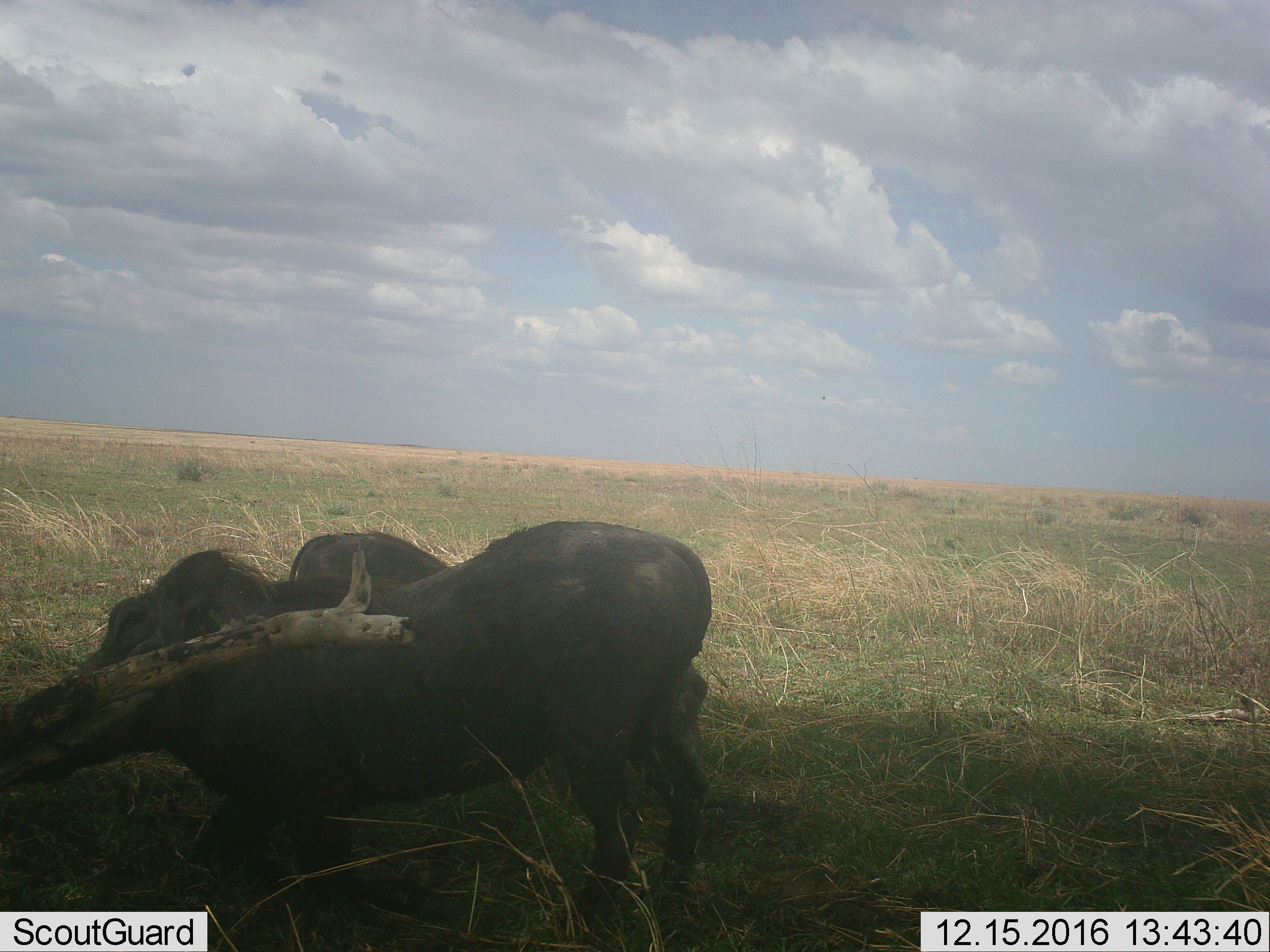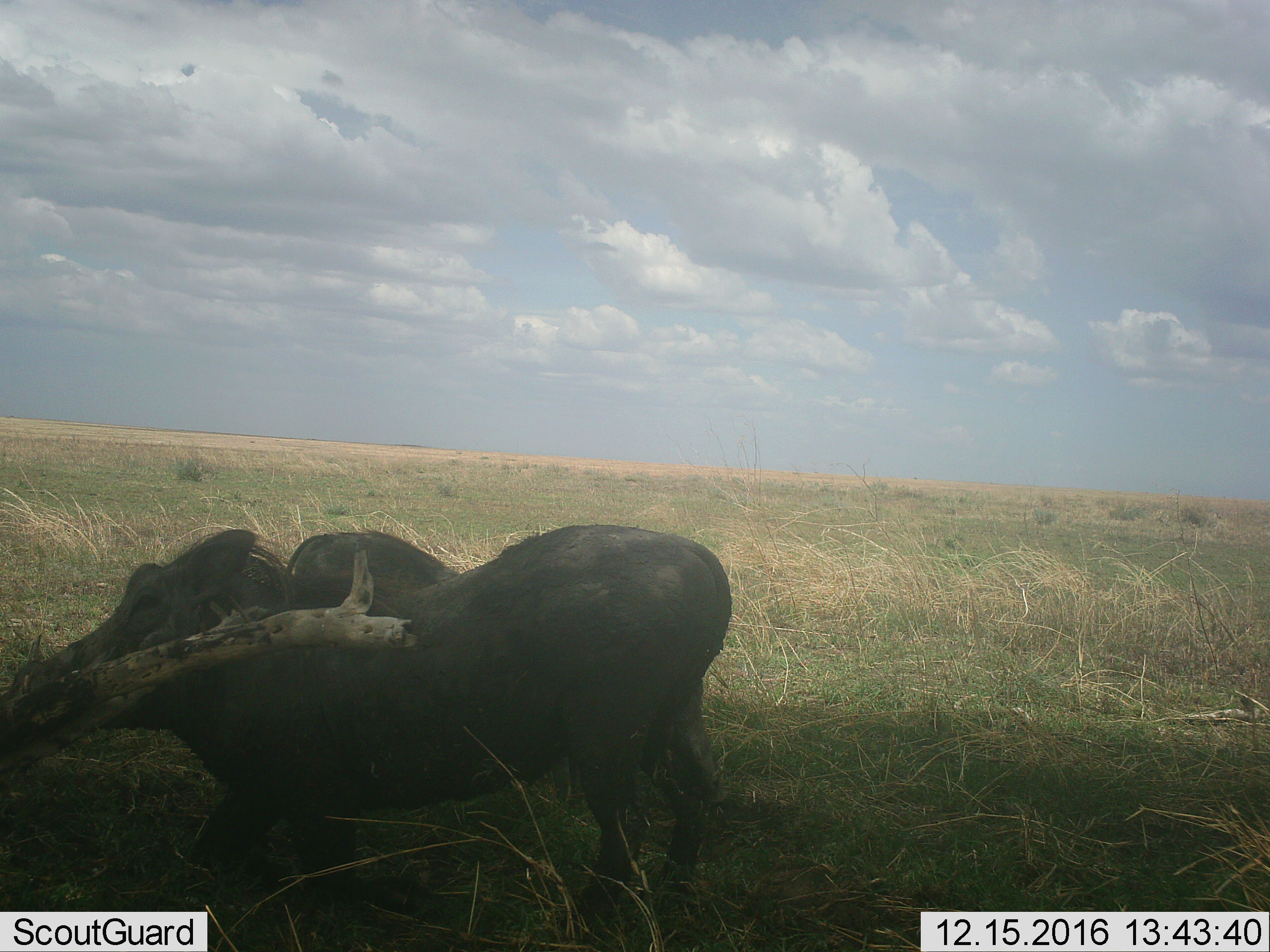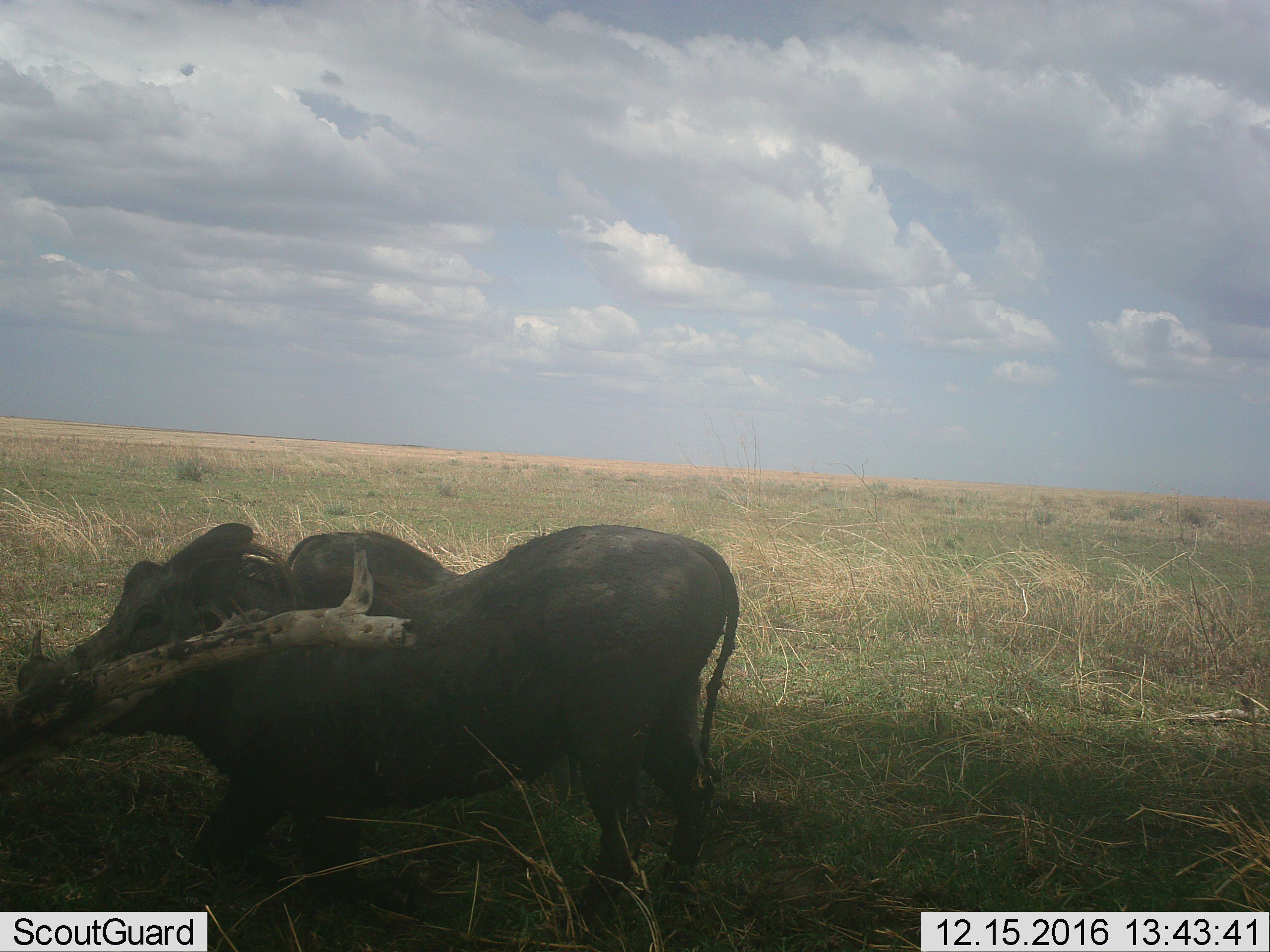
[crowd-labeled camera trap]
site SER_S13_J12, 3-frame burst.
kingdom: Animalia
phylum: Chordata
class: Mammalia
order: Artiodactyla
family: Suidae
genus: Phacochoerus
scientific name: Phacochoerus africanus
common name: warthog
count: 2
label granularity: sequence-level